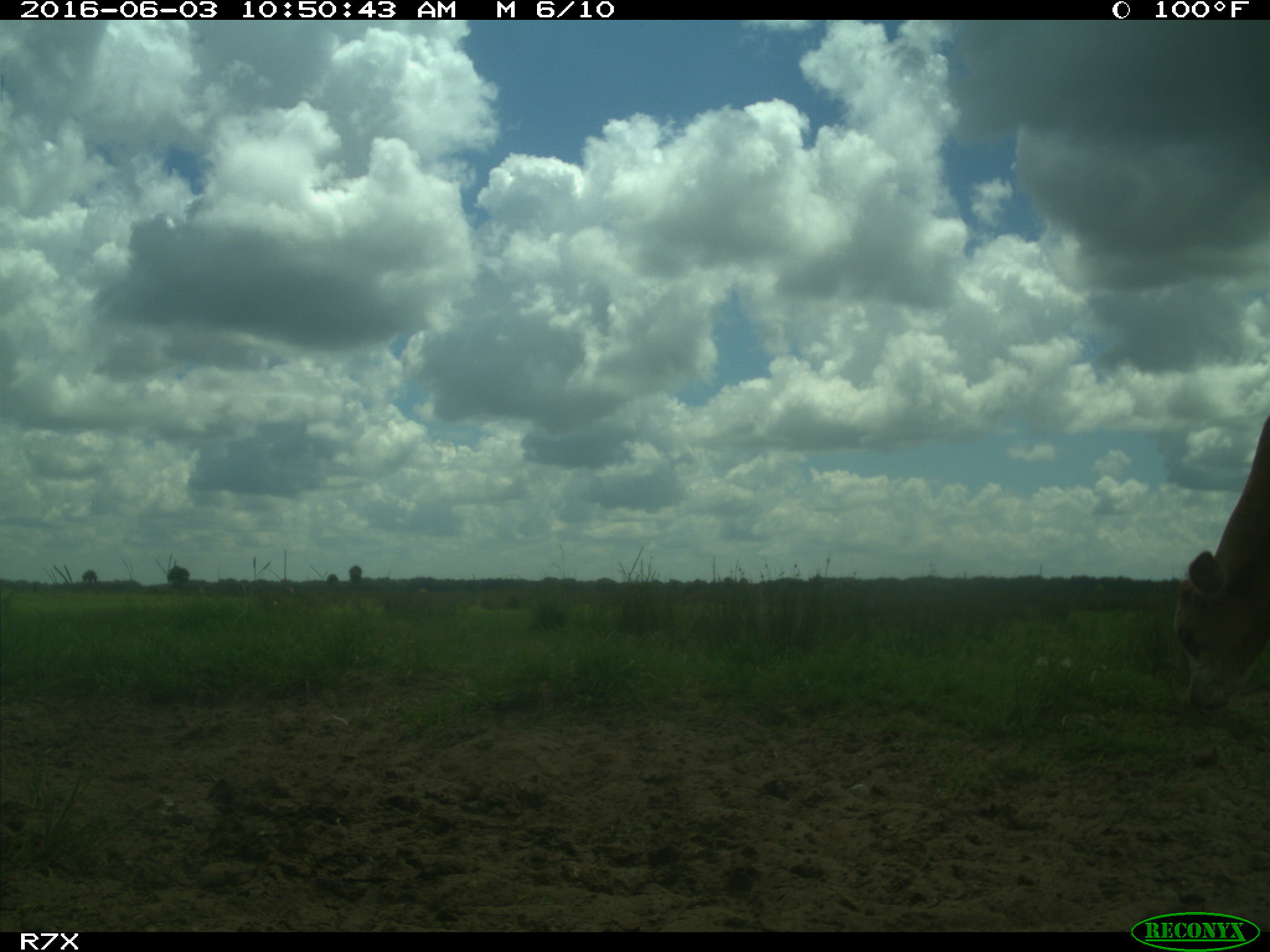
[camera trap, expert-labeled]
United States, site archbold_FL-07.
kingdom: Animalia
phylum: Chordata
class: Mammalia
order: Artiodactyla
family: Bovidae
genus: Bos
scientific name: Bos taurus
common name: domestic cow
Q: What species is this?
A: Bos taurus (domestic cow).